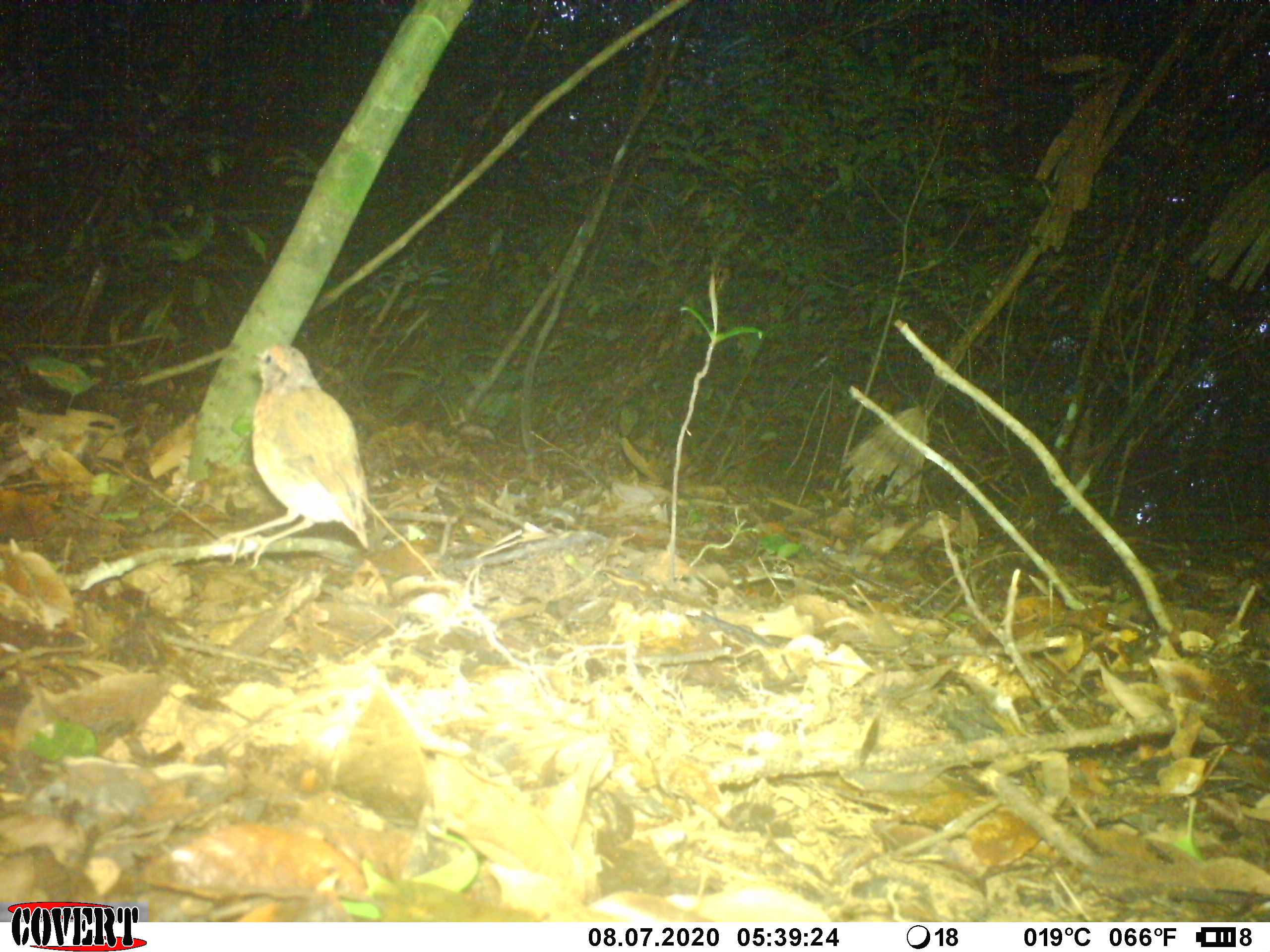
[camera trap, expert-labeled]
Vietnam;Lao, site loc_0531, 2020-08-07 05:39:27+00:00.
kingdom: Animalia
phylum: Chordata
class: Aves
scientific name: Aves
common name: bird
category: unidentified bird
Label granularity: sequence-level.